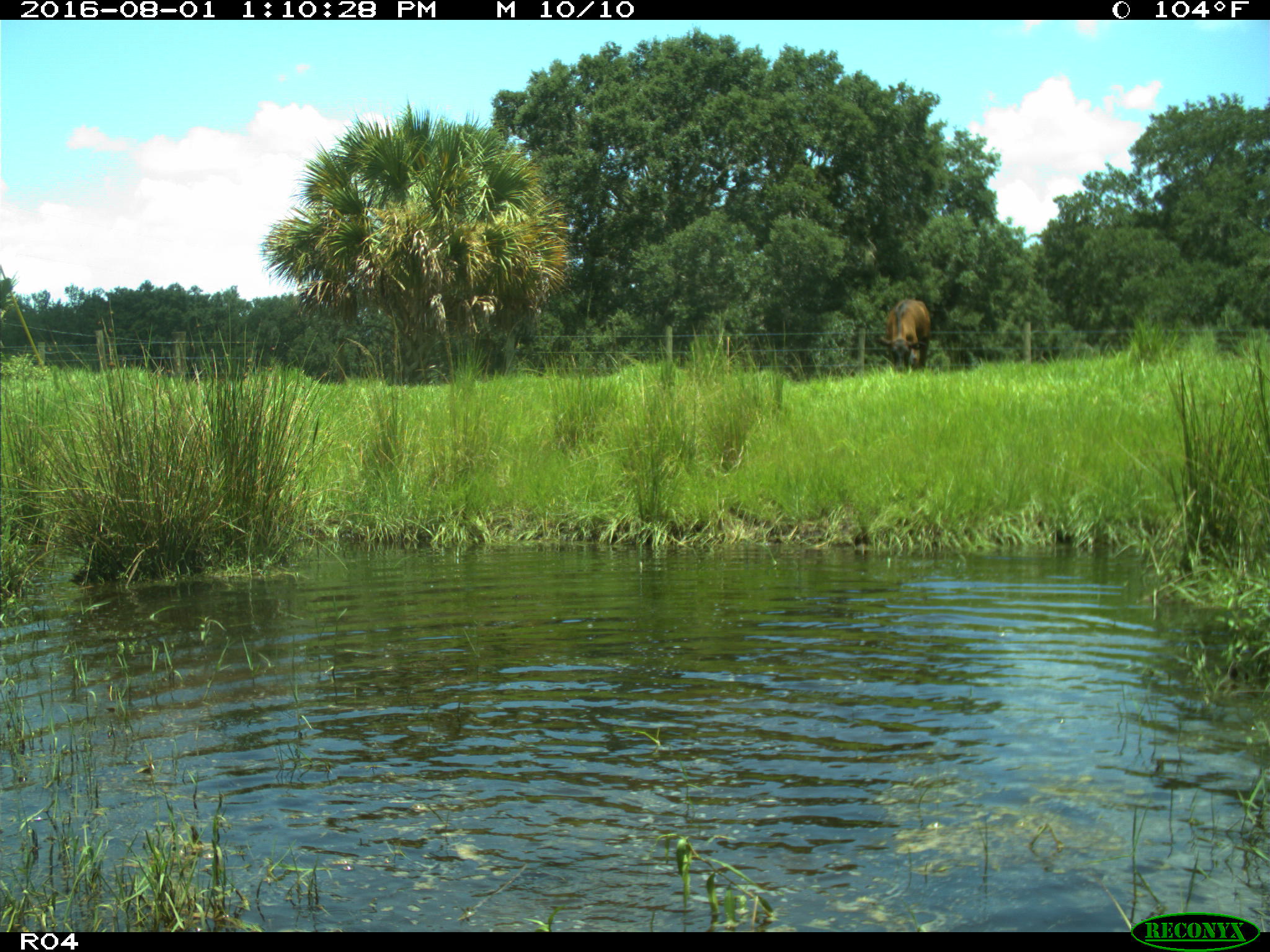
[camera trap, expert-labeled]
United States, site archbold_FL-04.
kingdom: Animalia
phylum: Chordata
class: Mammalia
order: Artiodactyla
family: Bovidae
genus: Bos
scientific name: Bos taurus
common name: domestic cow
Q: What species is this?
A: Bos taurus (domestic cow).